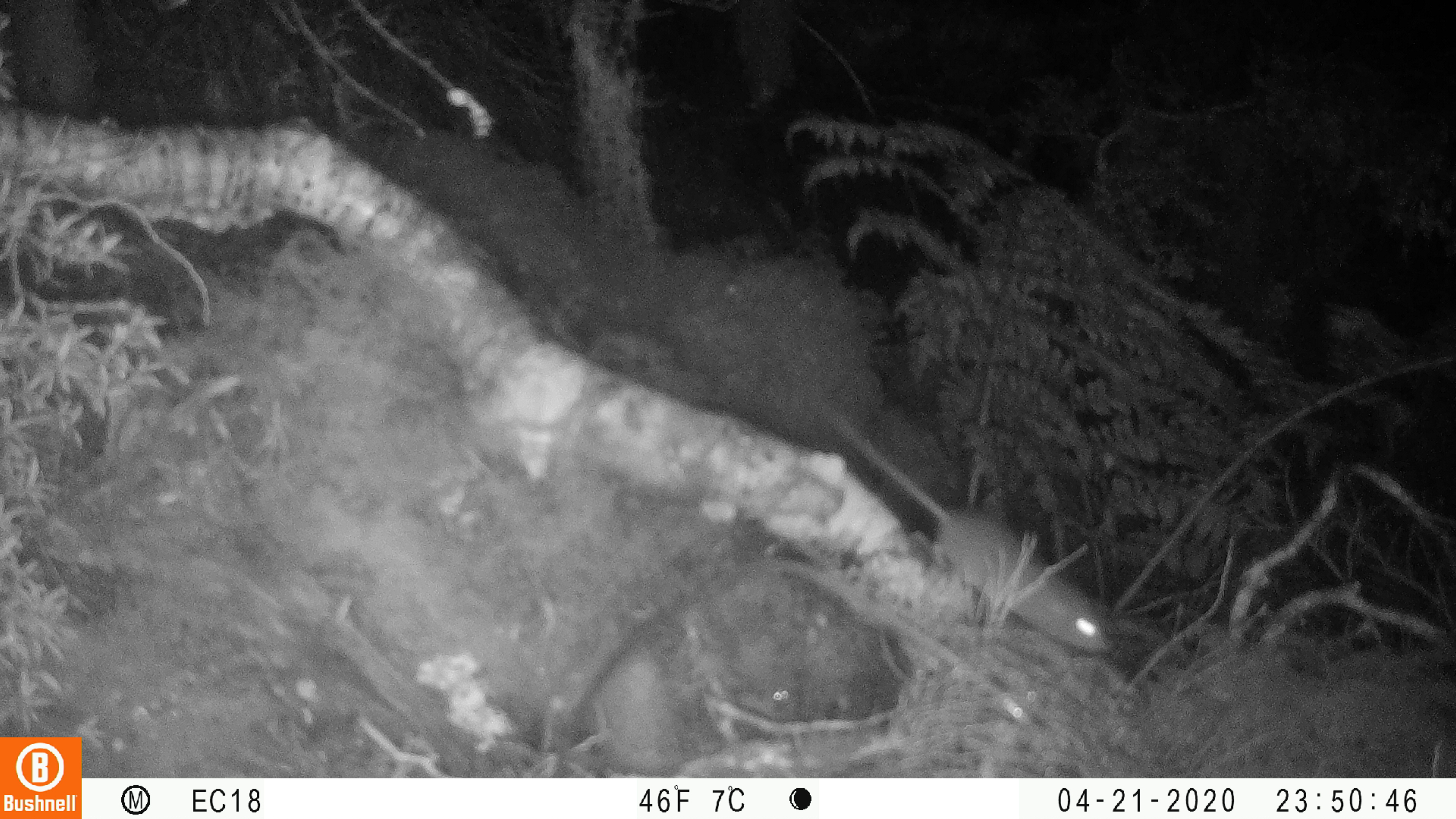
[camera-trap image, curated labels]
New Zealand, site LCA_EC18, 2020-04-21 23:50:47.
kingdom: Animalia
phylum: Chordata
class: Mammalia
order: Rodentia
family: Muridae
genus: Rattus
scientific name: Rattus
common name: rat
Rat (Rattus).